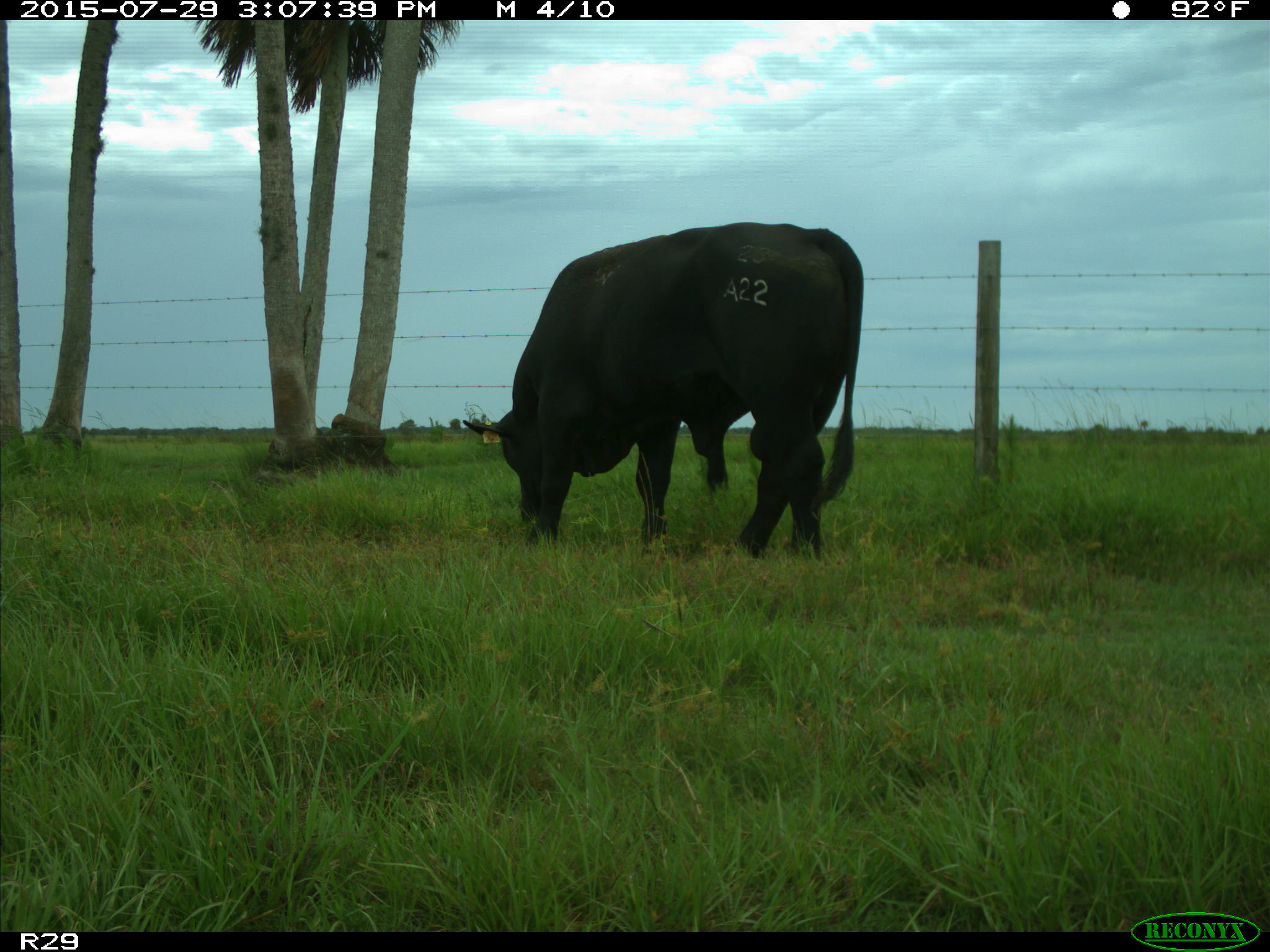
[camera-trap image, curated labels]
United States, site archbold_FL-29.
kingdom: Animalia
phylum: Chordata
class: Mammalia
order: Artiodactyla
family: Bovidae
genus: Bos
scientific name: Bos taurus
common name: domestic cow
Bos taurus (domestic cow).